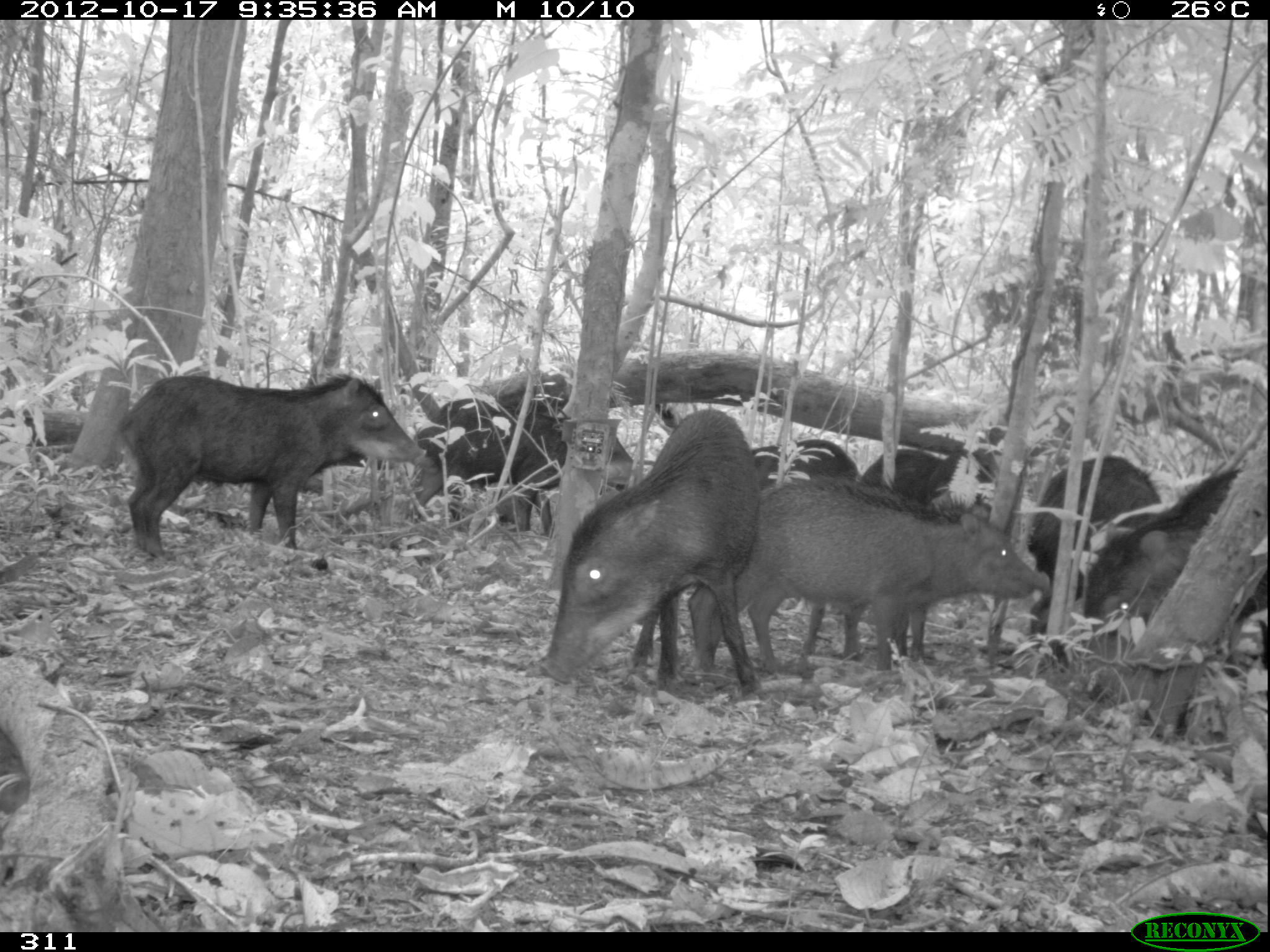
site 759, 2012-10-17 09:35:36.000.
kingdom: Animalia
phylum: Chordata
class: Mammalia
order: Artiodactyla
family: Tayassuidae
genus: Tayassu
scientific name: Tayassu pecari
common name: white-lipped peccary